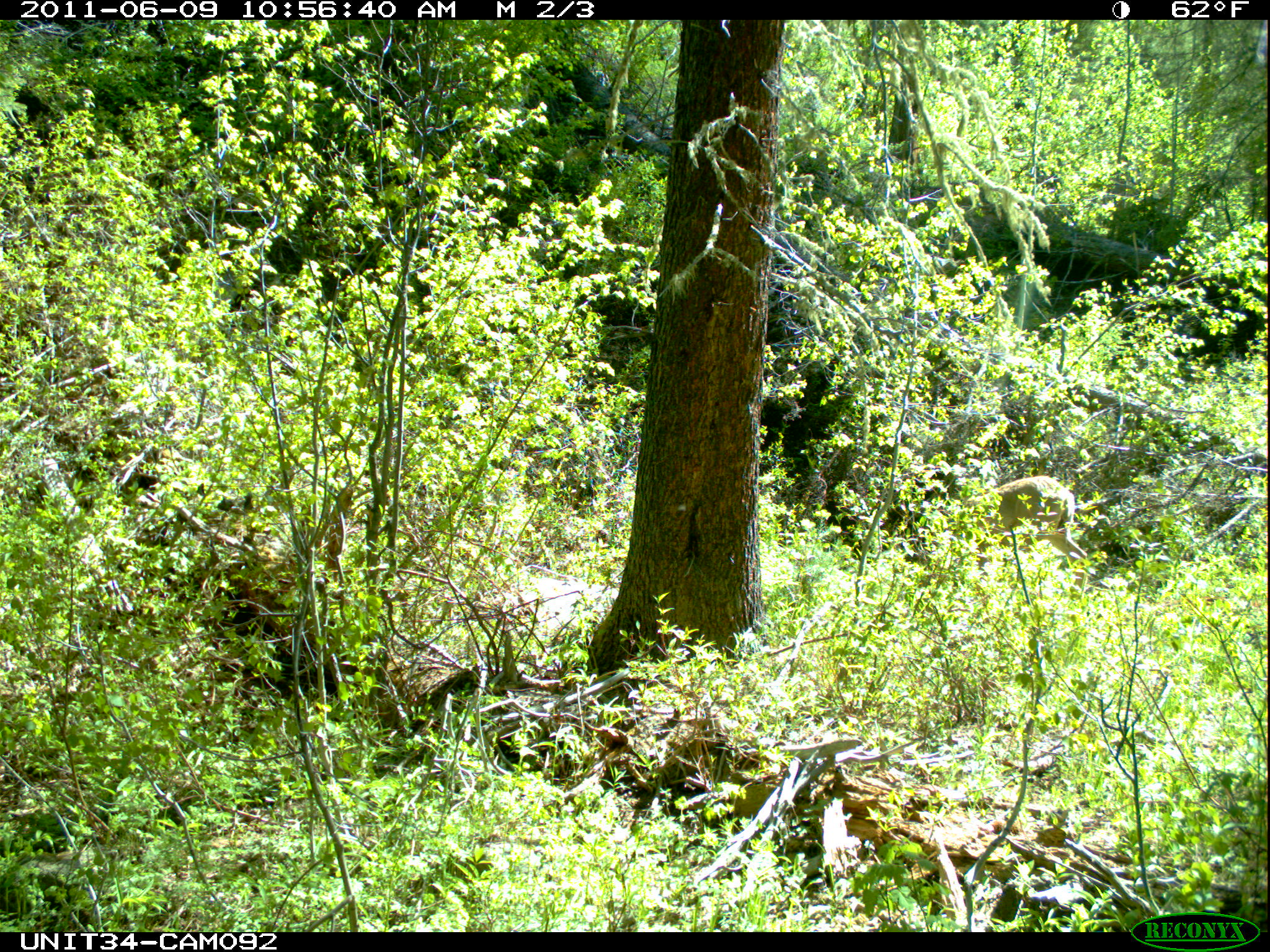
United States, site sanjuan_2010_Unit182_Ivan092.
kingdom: Animalia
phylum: Chordata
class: Mammalia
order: Artiodactyla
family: Cervidae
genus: Odocoileus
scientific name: Odocoileus hemionus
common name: mule deer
Odocoileus hemionus (mule deer).